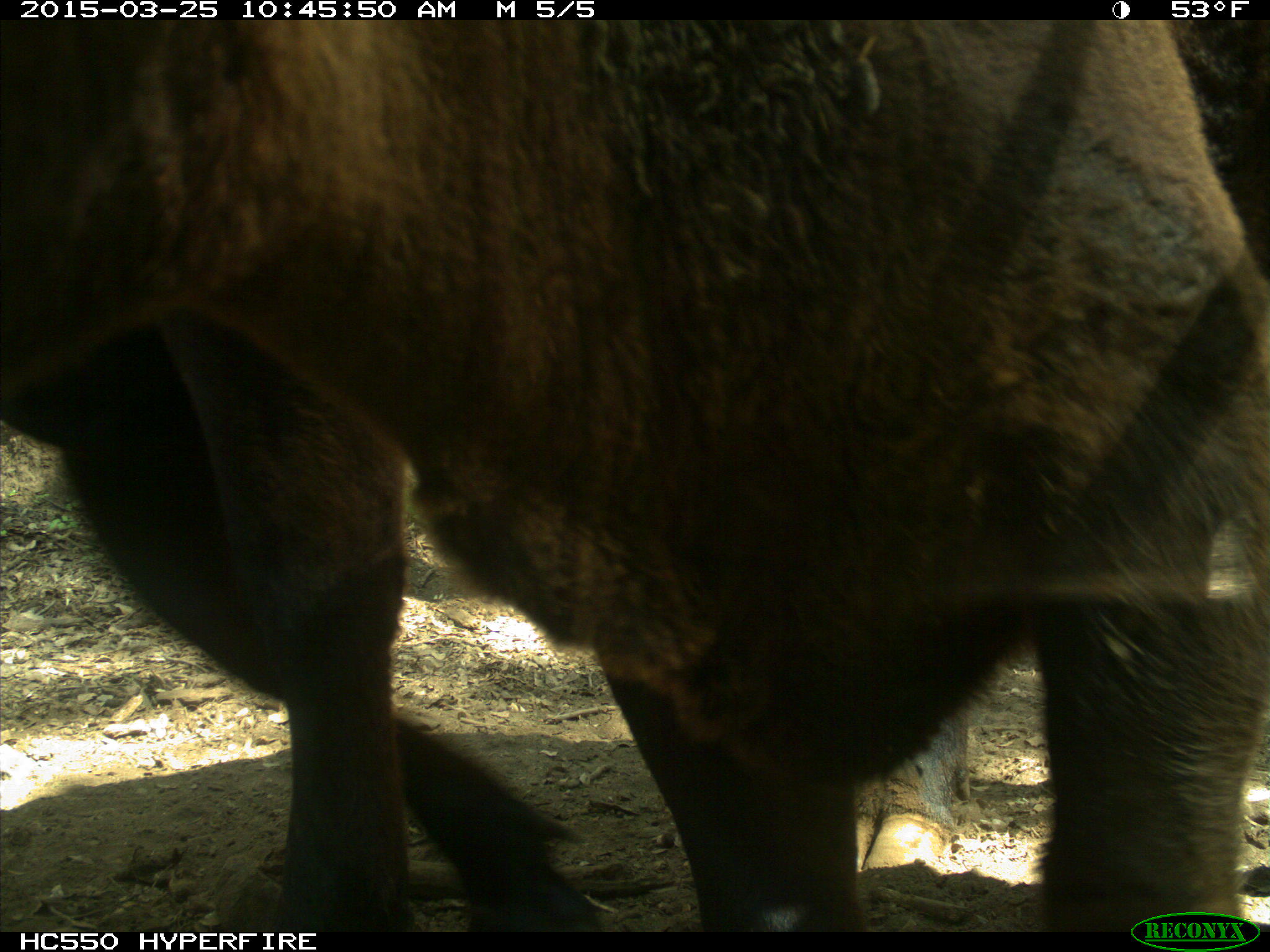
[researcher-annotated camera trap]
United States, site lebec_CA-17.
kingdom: Animalia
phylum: Chordata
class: Mammalia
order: Artiodactyla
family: Bovidae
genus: Bos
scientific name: Bos taurus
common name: domestic cow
Bos taurus (domestic cow).